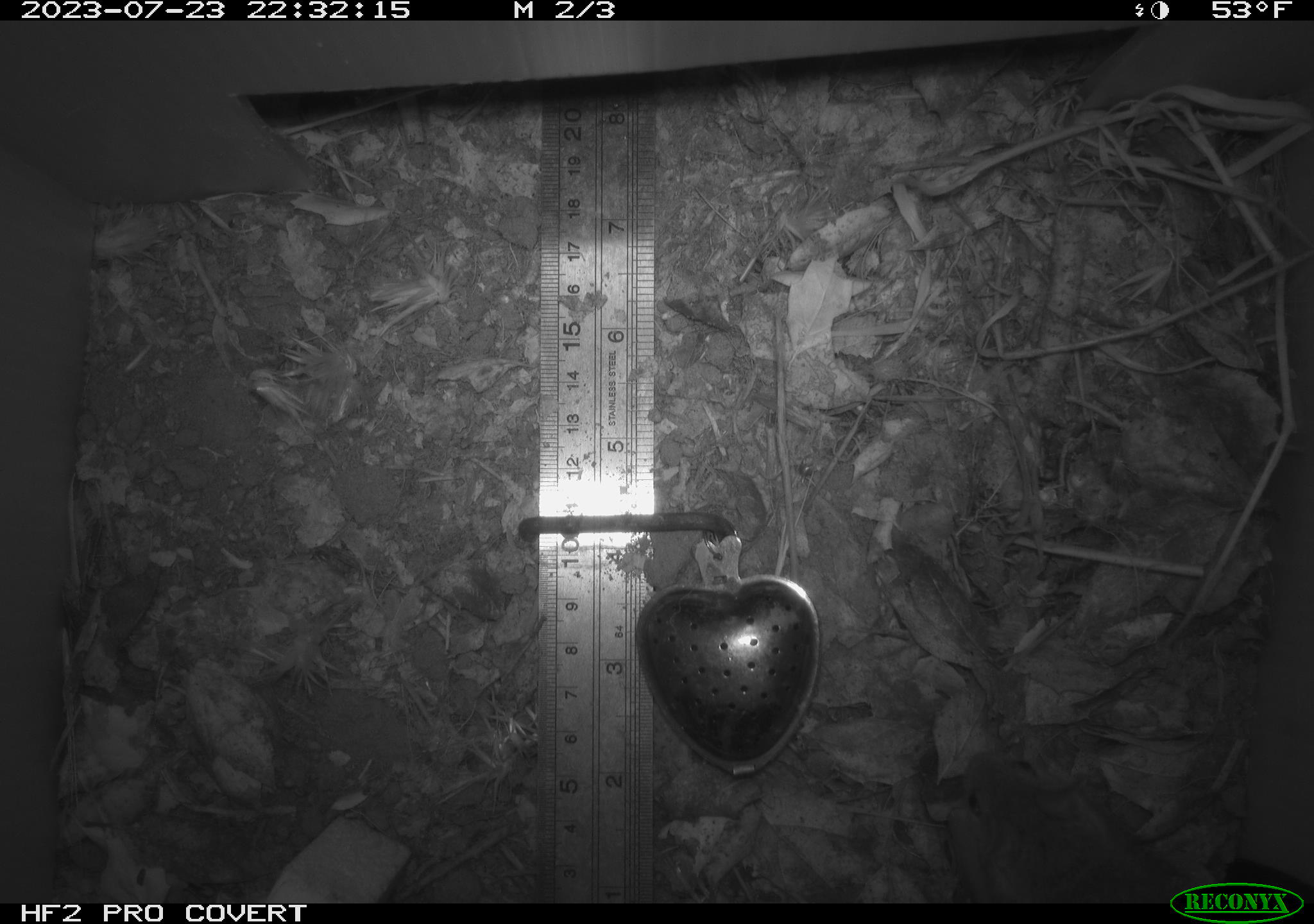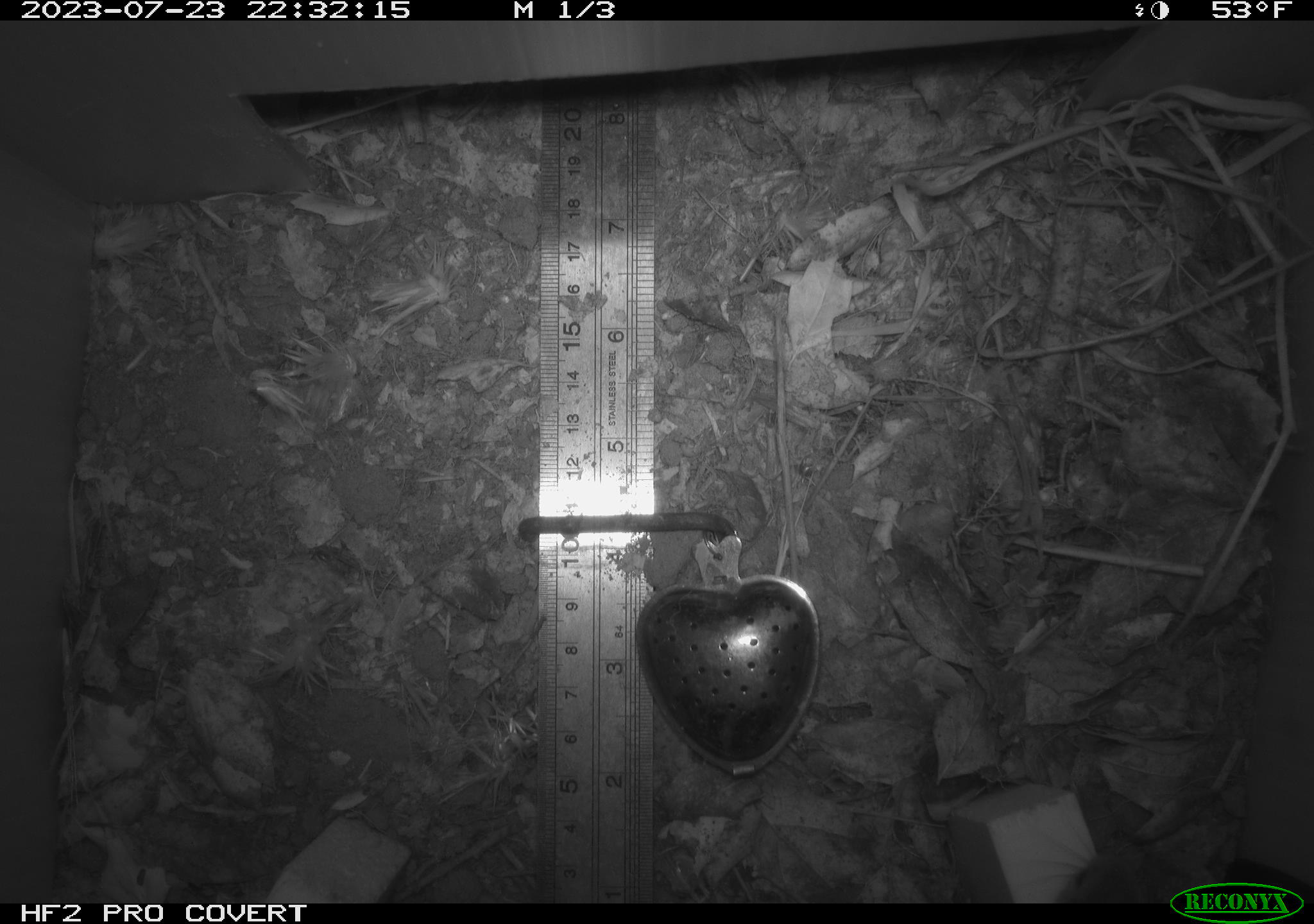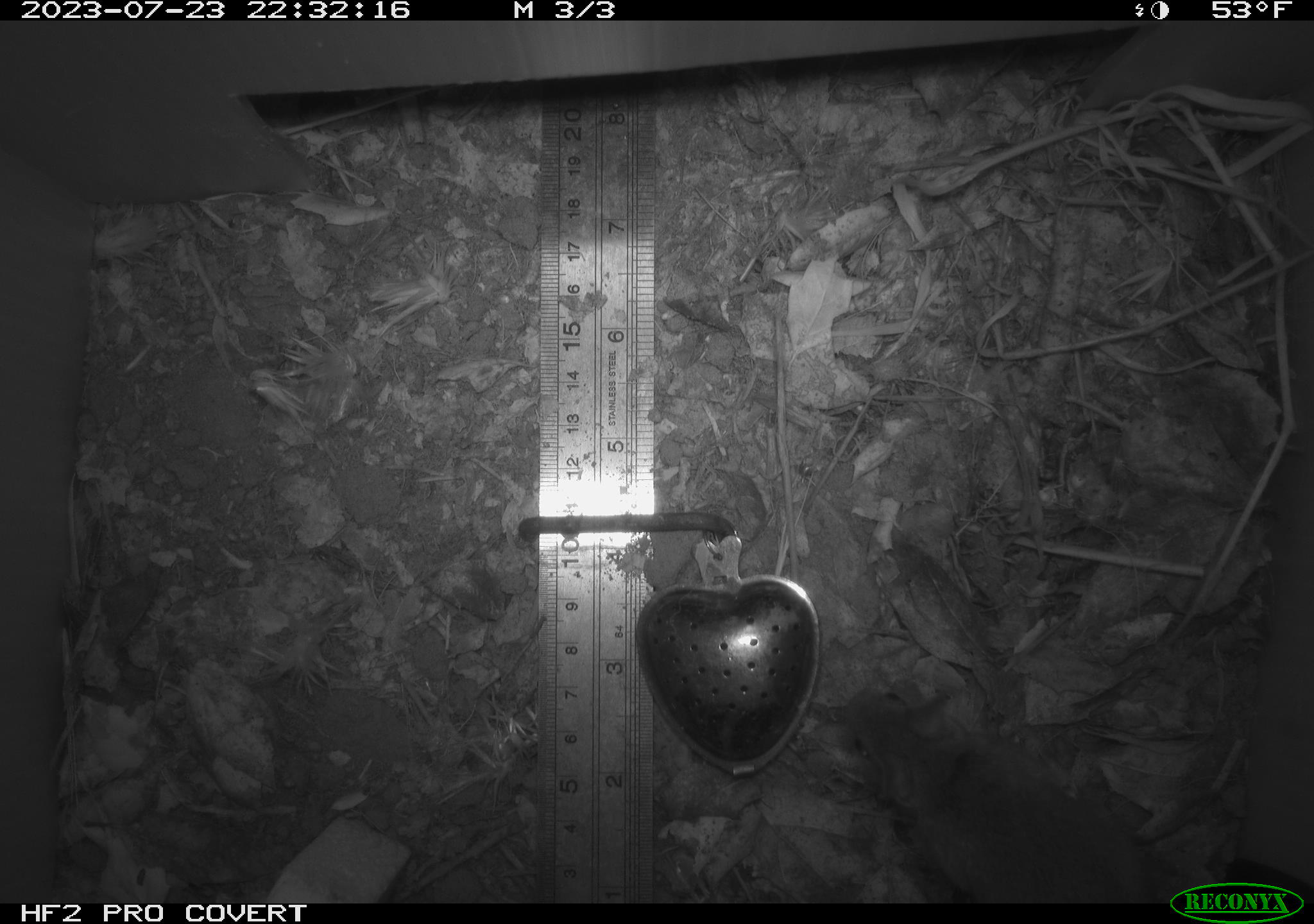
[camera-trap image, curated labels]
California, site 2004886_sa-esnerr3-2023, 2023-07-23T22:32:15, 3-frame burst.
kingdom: Animalia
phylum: Chordata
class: Mammalia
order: Rodentia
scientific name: Rodentia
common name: mouse species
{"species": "mouse species (Rodentia)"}